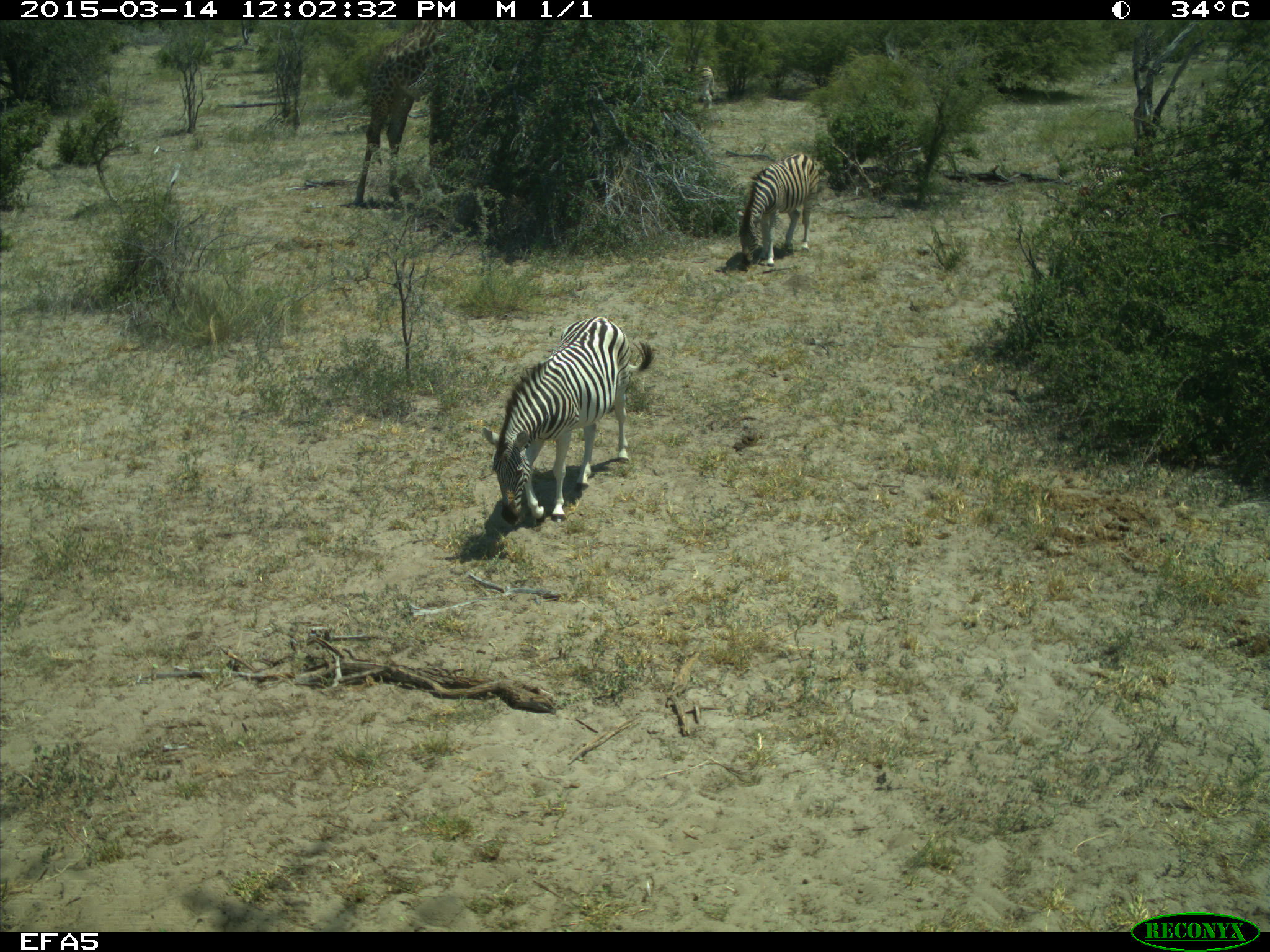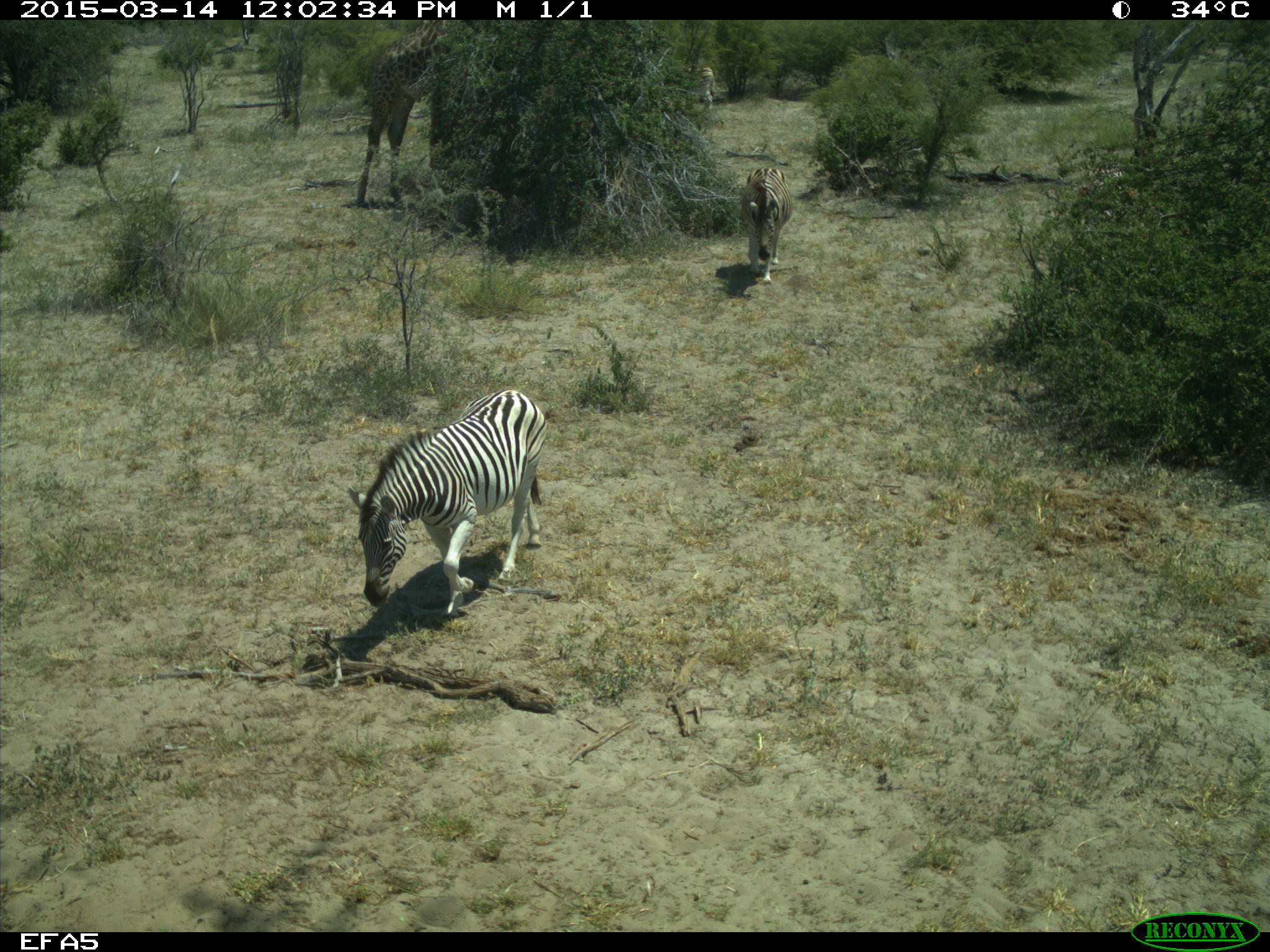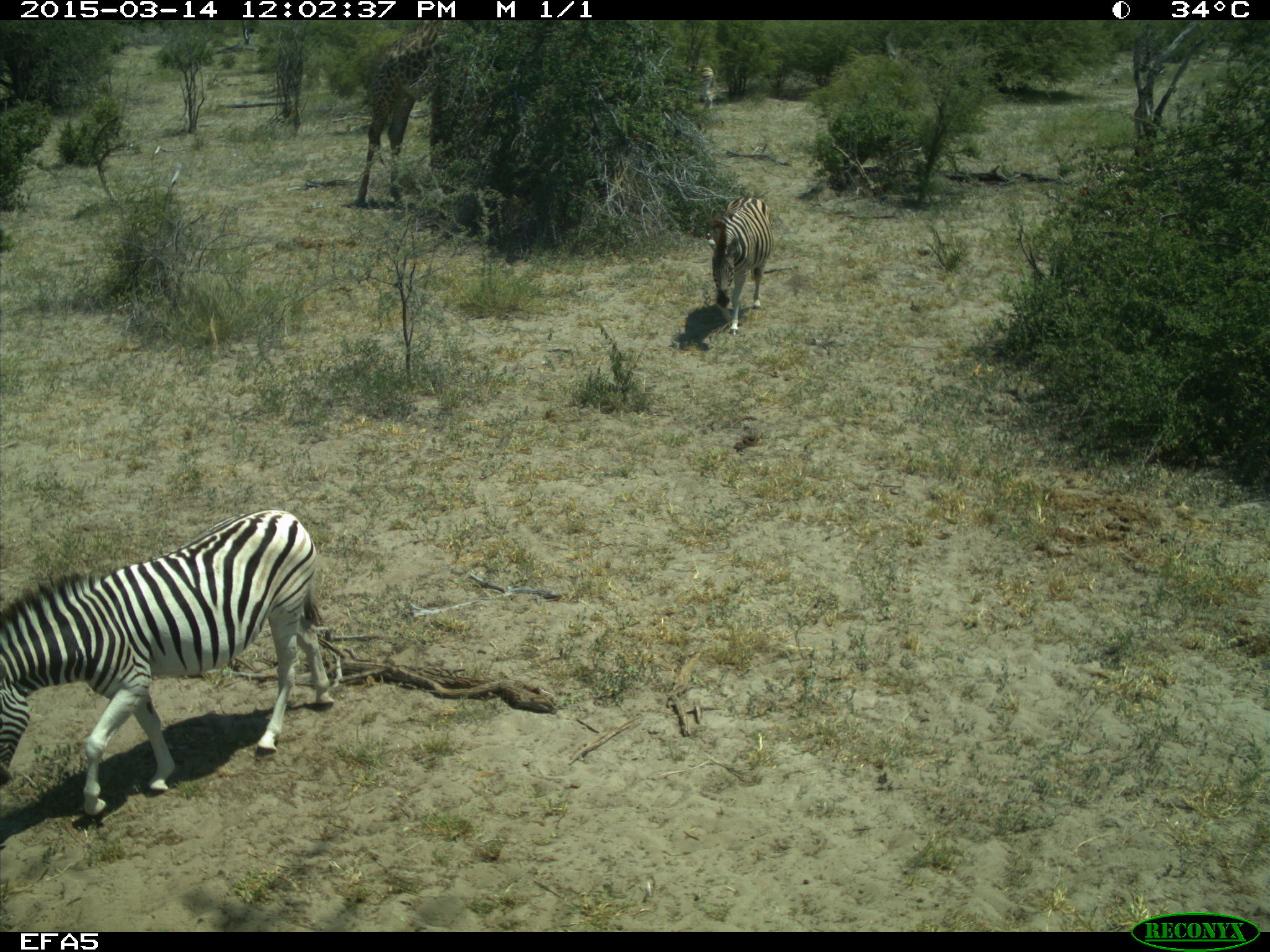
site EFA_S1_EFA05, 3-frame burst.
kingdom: Animalia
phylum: Chordata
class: Mammalia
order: Perissodactyla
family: Equidae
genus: Equus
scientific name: Equus quagga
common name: plains zebra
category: zebraplains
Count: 2.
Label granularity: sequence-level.